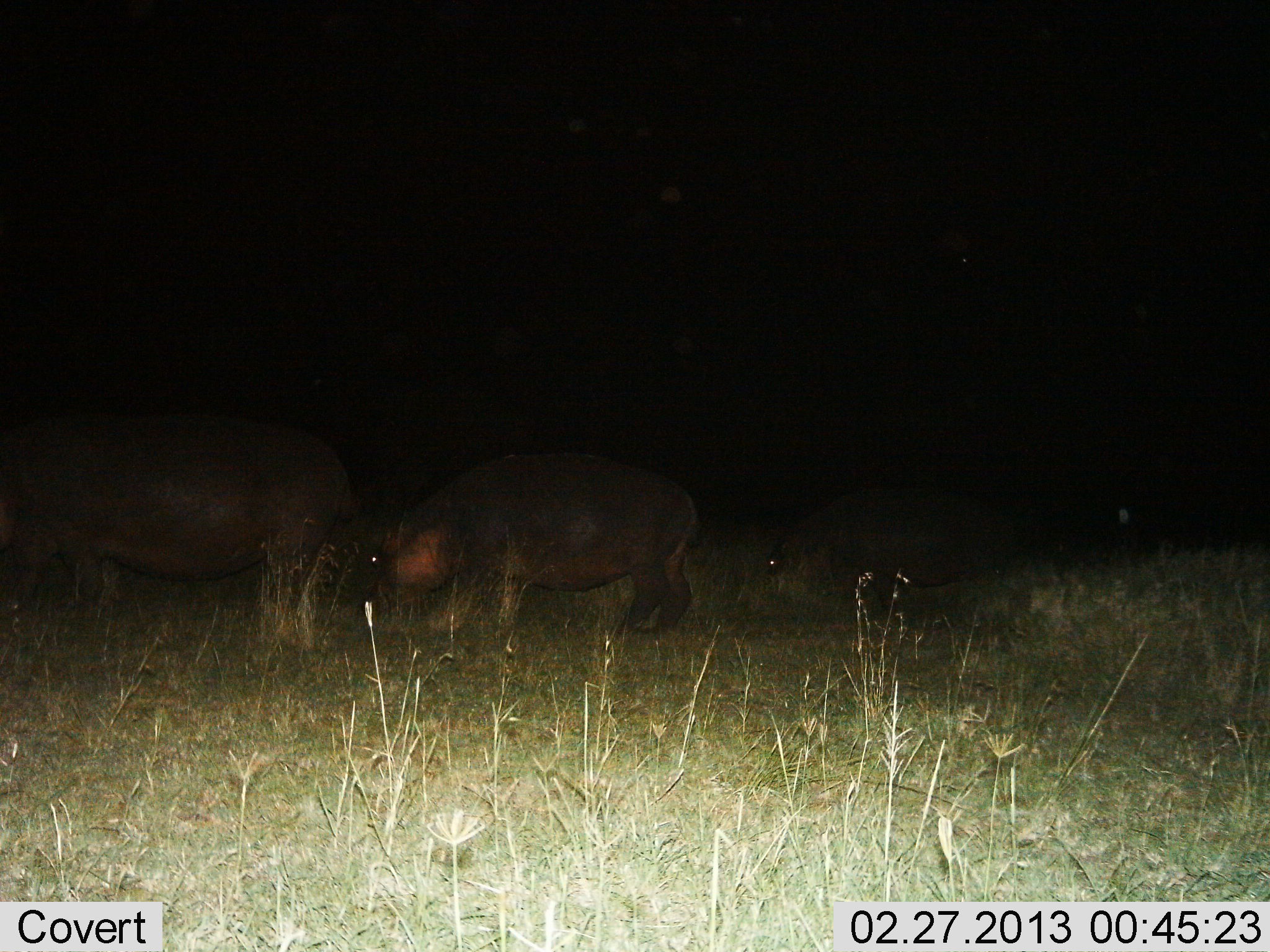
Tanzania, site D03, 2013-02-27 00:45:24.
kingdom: Animalia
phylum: Chordata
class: Mammalia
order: Artiodactyla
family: Hippopotamidae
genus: Hippopotamus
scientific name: Hippopotamus amphibius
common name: hippopotamus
Hippopotamus (Hippopotamus amphibius), count 3. Behavior (volunteer vote fractions): standing 27%, resting 5%, moving 32%, interacting 0%. Young present (vote fraction): 25%. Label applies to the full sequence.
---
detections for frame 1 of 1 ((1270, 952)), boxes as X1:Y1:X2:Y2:
animal: 0:413:361:650; 356:452:699:639; 764:478:1011:623